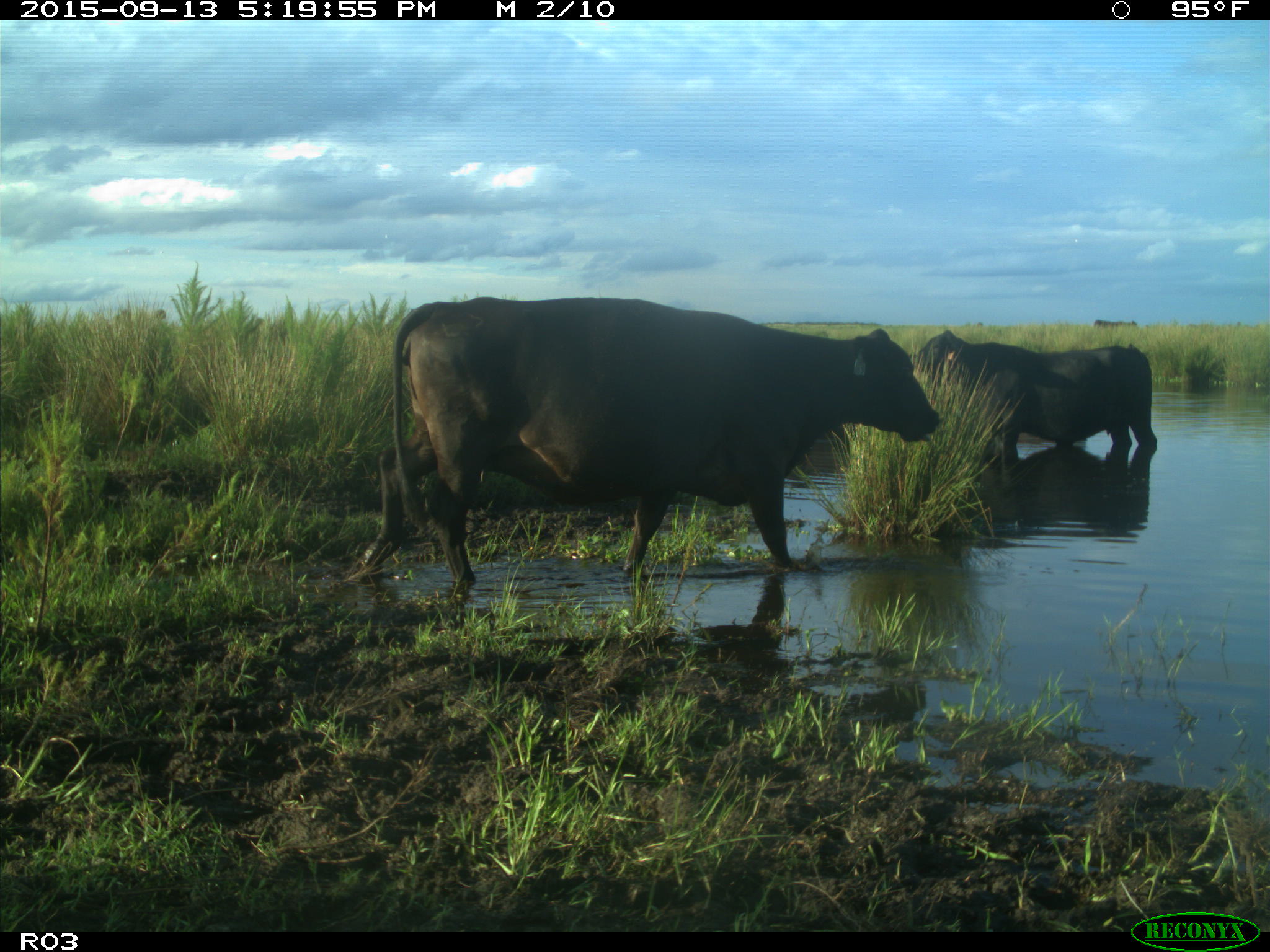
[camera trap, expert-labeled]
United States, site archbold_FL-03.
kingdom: Animalia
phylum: Chordata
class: Mammalia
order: Artiodactyla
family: Bovidae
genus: Bos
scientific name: Bos taurus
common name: domestic cow